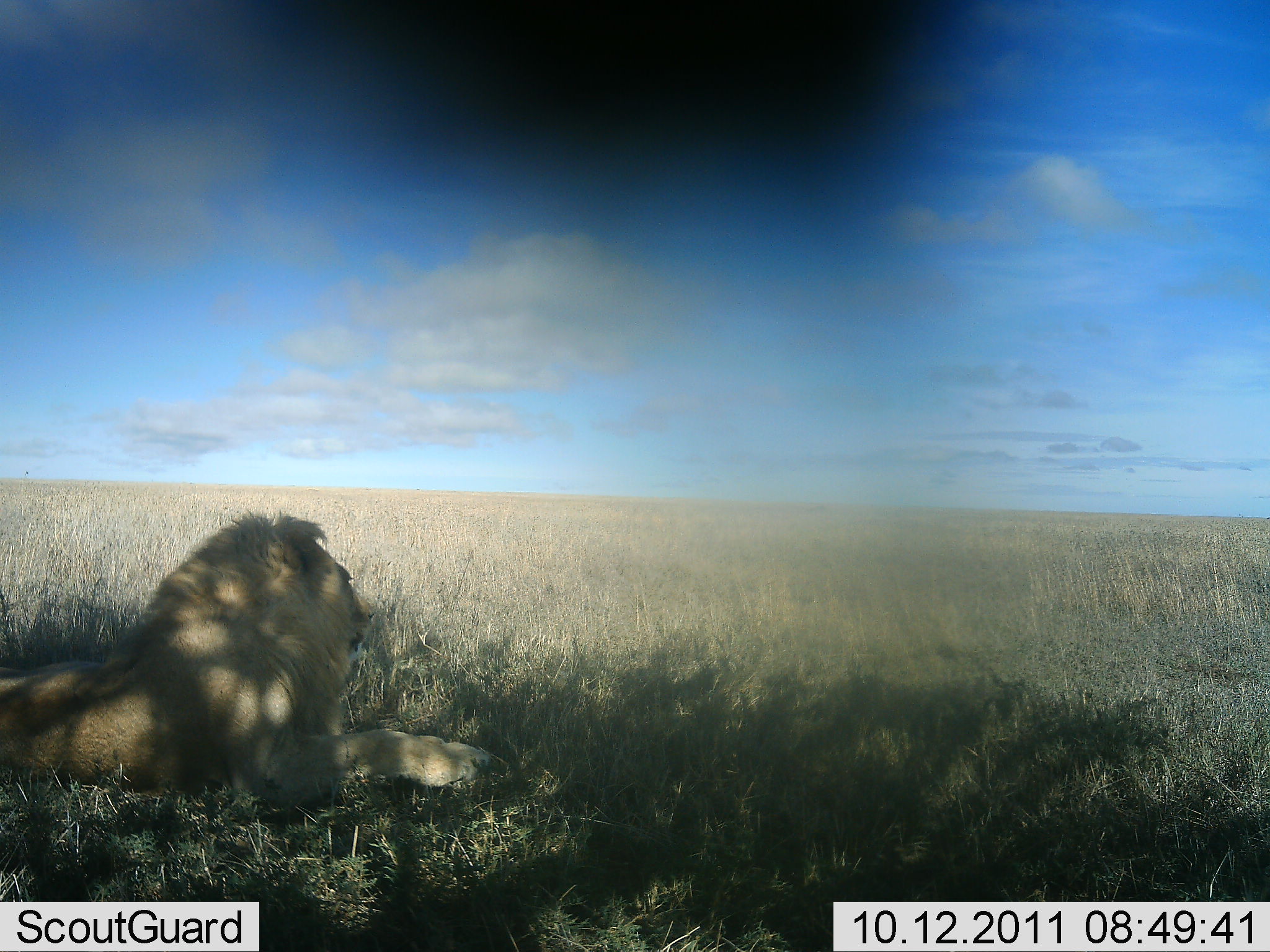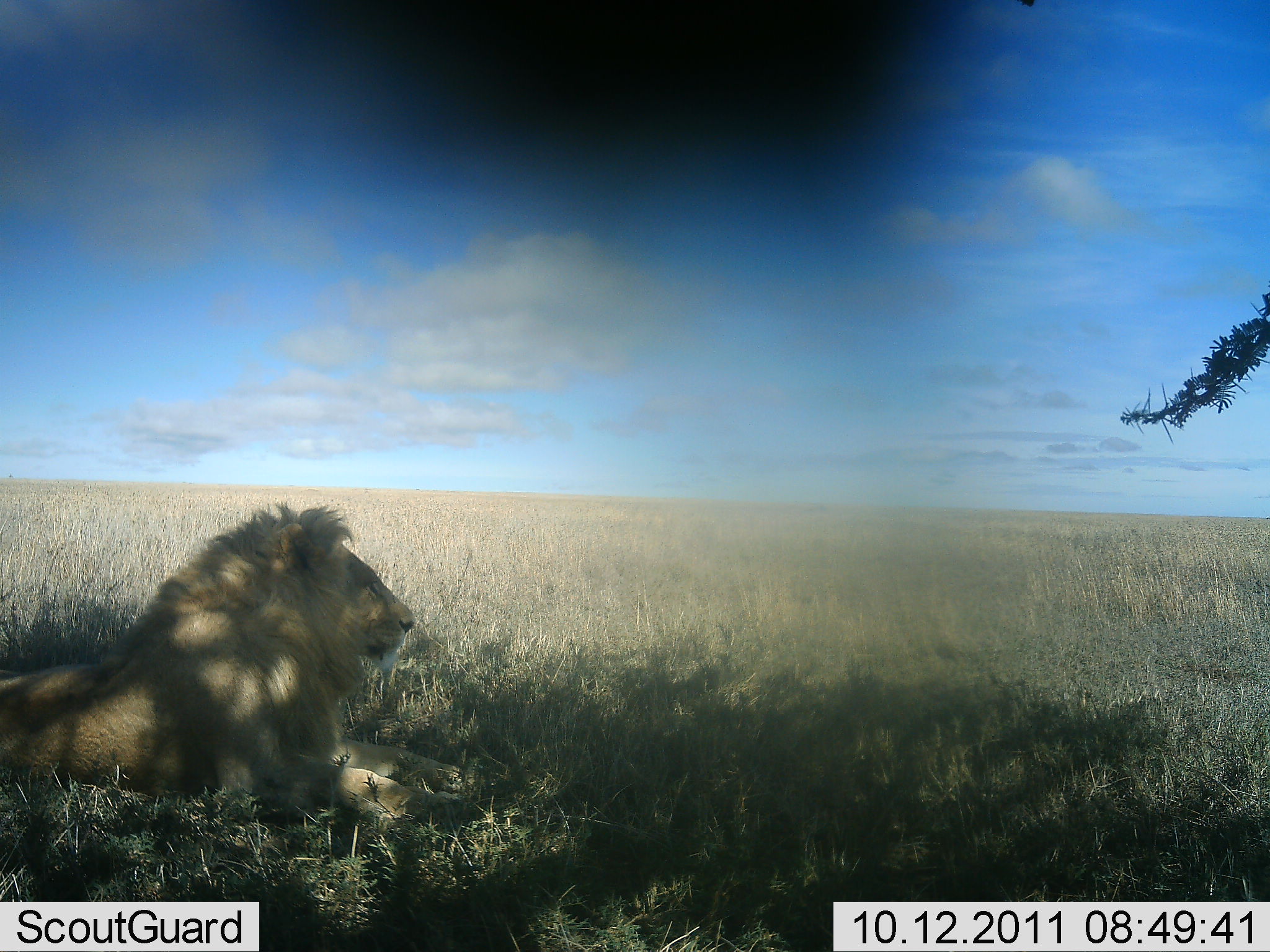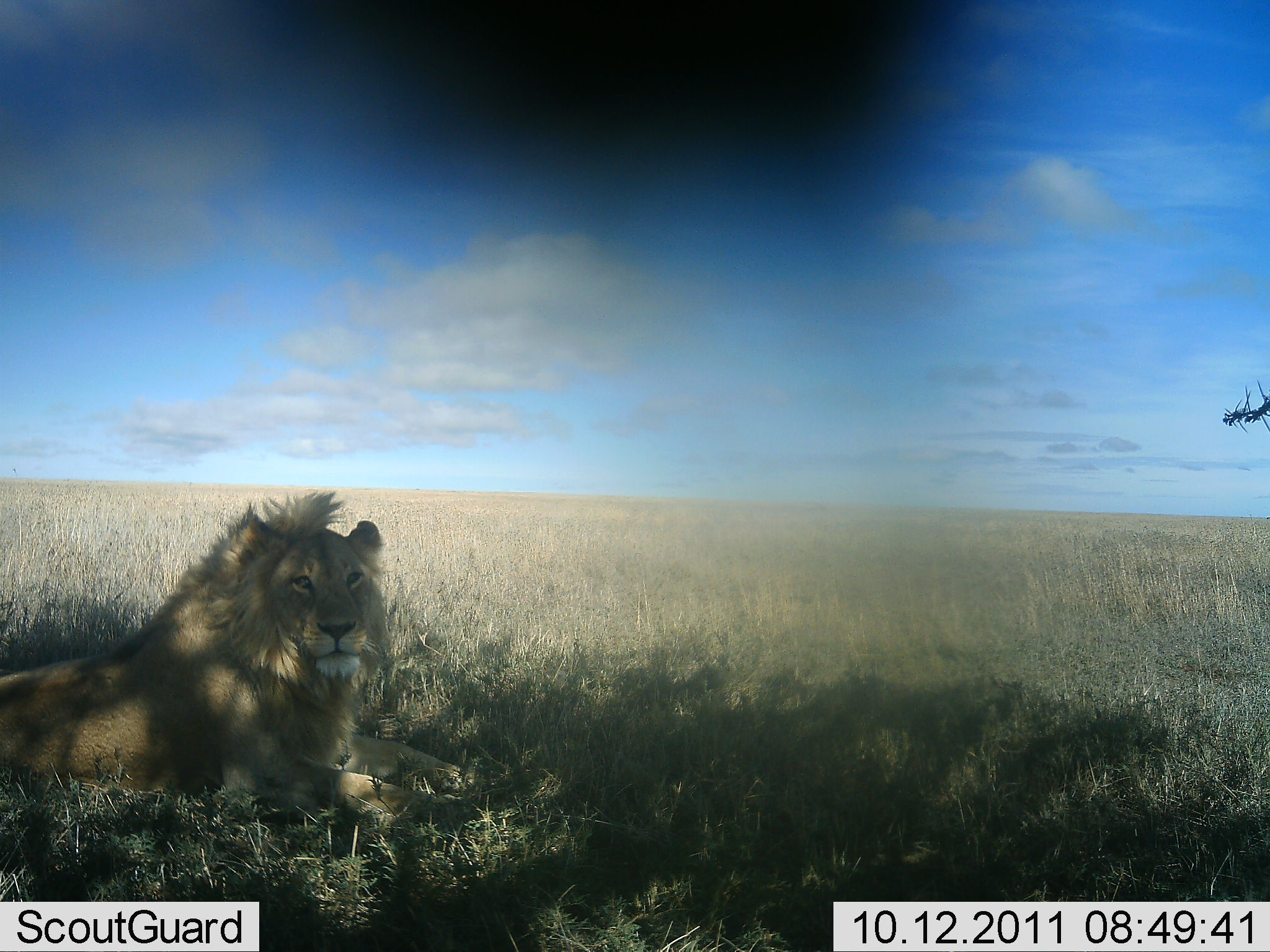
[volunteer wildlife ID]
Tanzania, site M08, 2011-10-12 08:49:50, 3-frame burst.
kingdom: Animalia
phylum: Chordata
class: Mammalia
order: Carnivora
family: Felidae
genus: Panthera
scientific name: Panthera leo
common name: lion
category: lionmale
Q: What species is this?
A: Lionmale (lion) (Panthera leo).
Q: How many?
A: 1.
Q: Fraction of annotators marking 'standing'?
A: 0%.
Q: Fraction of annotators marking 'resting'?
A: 100%.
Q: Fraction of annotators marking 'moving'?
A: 0%.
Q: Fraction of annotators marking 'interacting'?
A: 8%.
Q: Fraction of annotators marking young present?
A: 0%.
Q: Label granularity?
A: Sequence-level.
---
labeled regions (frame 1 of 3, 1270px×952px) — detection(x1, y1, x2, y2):
animal: detection(0, 504, 512, 842)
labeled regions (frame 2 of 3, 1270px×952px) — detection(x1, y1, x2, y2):
animal: detection(0, 505, 486, 851)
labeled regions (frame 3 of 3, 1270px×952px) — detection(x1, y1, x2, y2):
animal: detection(0, 488, 487, 854)